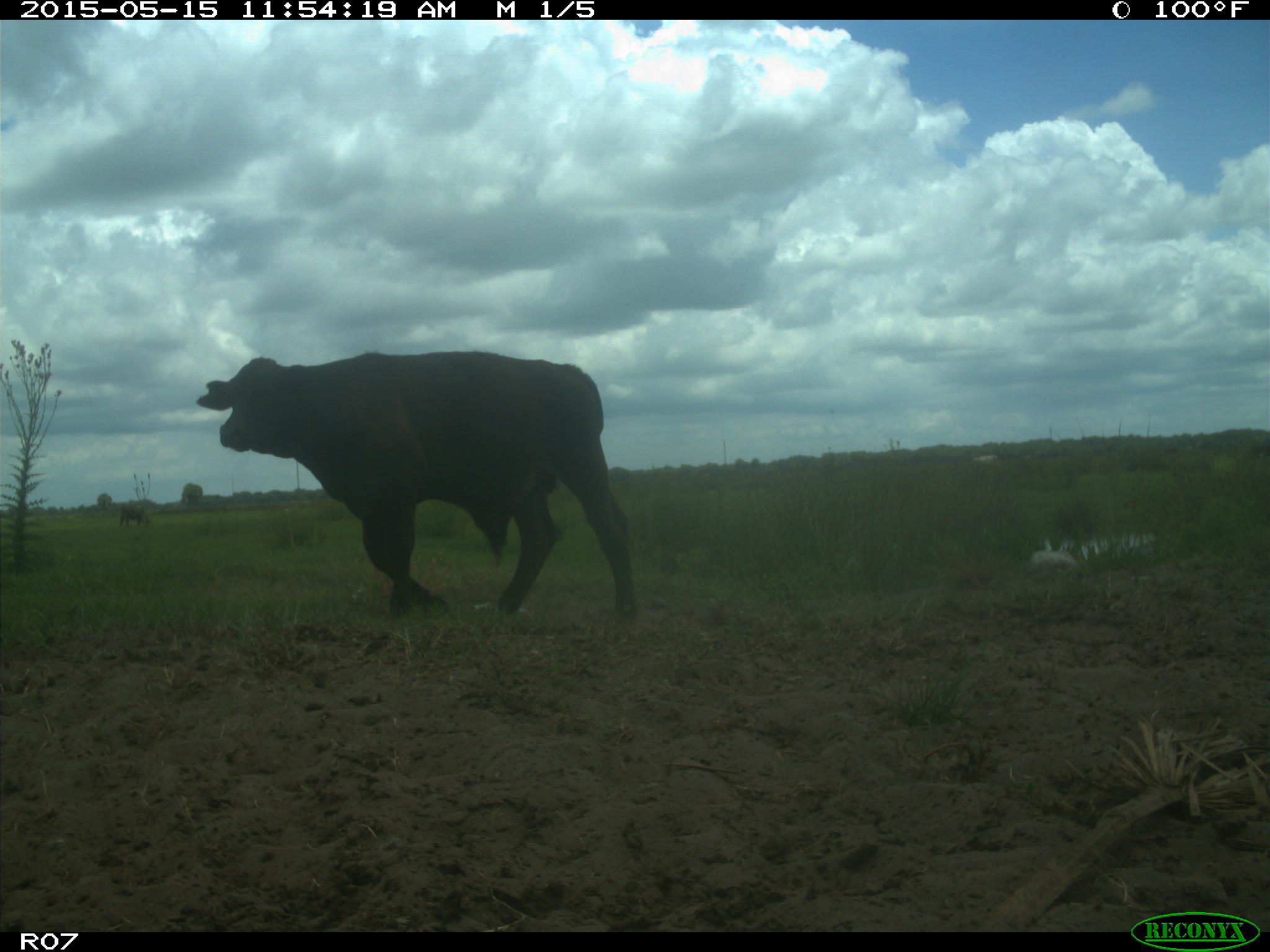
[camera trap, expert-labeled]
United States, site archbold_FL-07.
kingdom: Animalia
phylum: Chordata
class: Mammalia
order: Artiodactyla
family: Bovidae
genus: Bos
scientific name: Bos taurus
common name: domestic cow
Bos taurus (domestic cow).